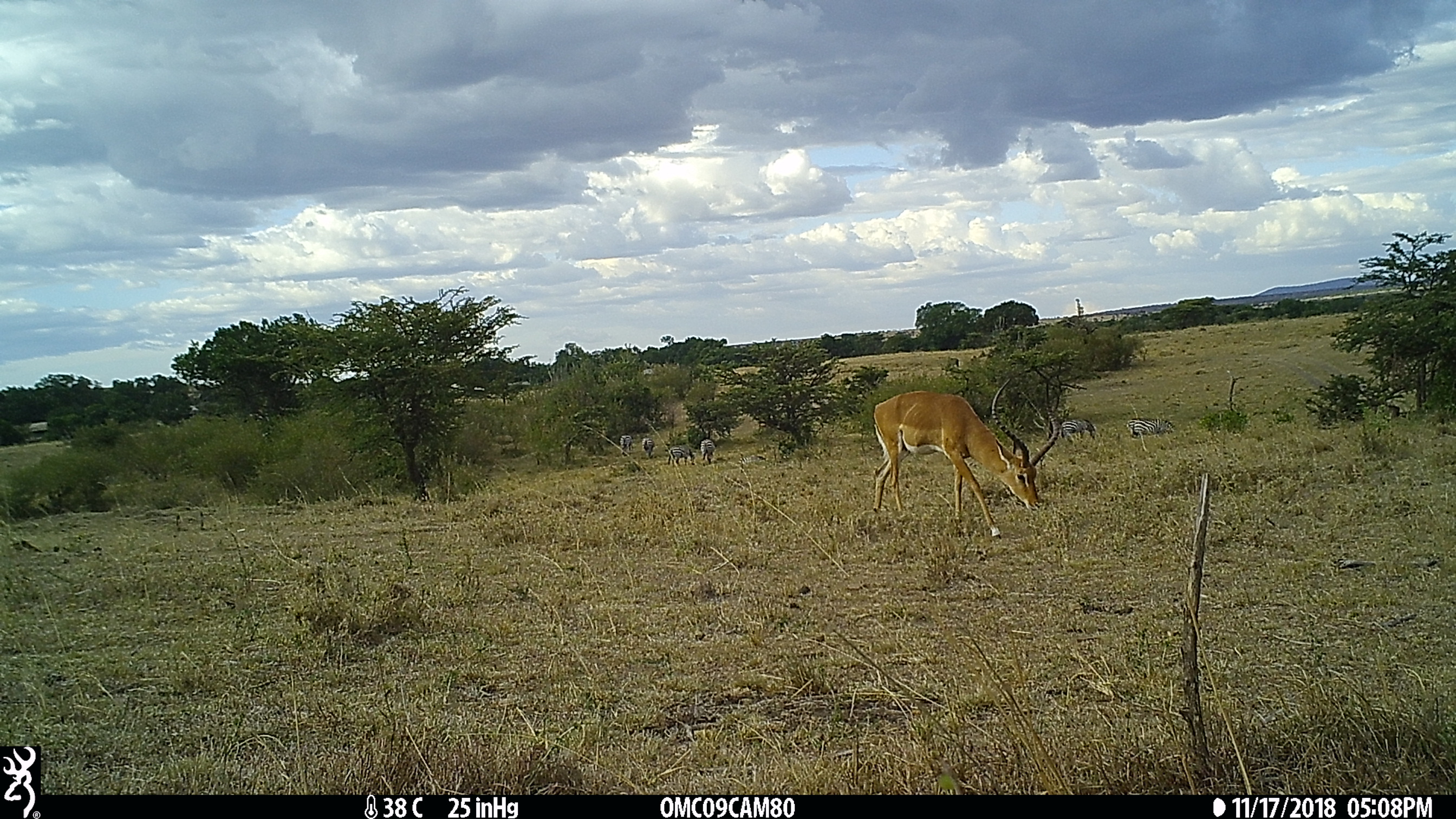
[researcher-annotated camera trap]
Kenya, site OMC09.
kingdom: Animalia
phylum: Chordata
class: Mammalia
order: Perissodactyla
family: Equidae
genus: Equus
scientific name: Equus quagga burchellii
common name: burchell's zebra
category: zebra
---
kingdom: Animalia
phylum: Chordata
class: Mammalia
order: Artiodactyla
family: Bovidae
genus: Aepyceros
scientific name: Aepyceros melampus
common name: impala